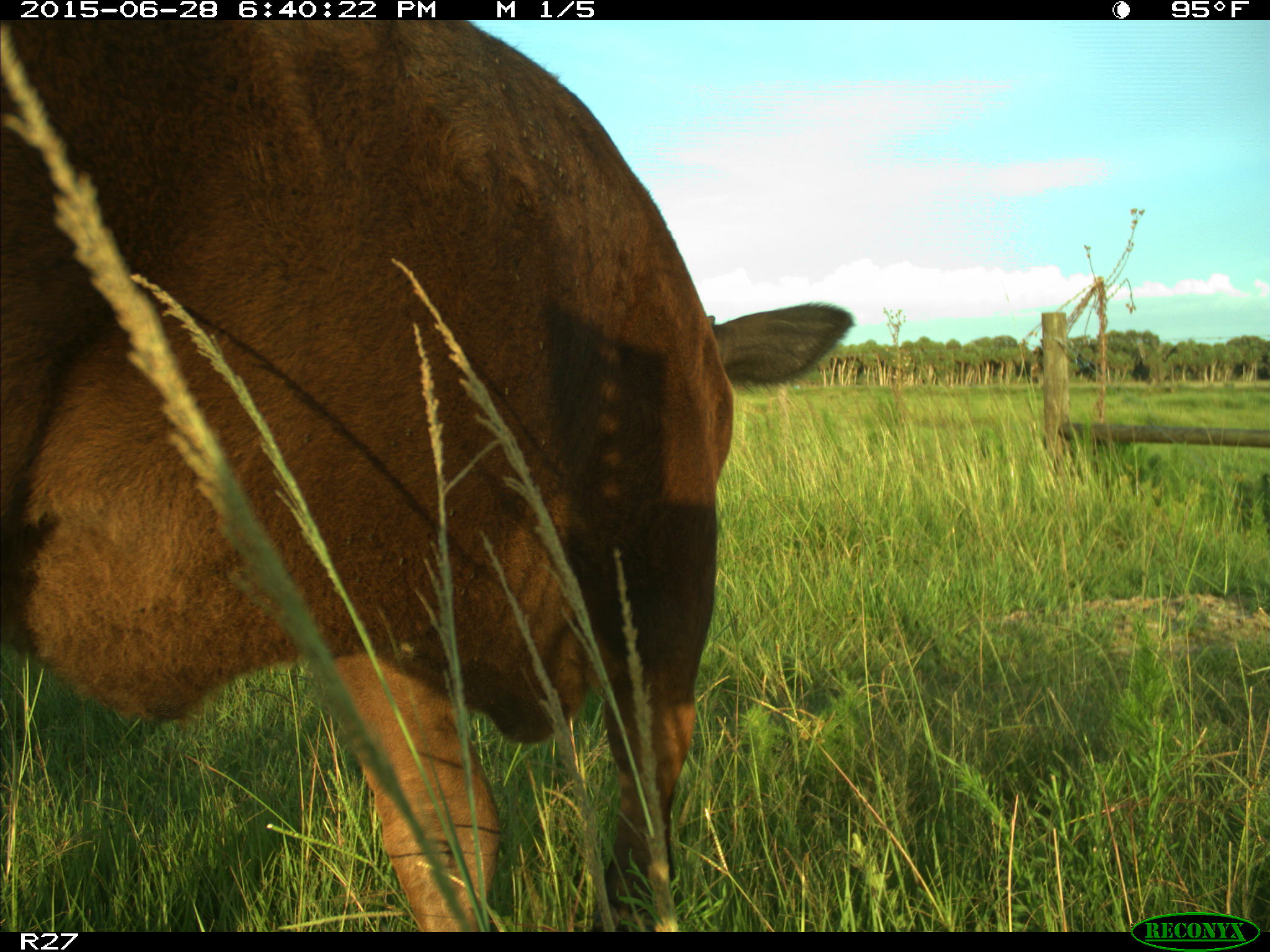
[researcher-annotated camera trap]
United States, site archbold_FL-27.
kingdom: Animalia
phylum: Chordata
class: Mammalia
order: Artiodactyla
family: Bovidae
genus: Bos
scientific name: Bos taurus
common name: domestic cow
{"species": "Bos taurus (domestic cow)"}